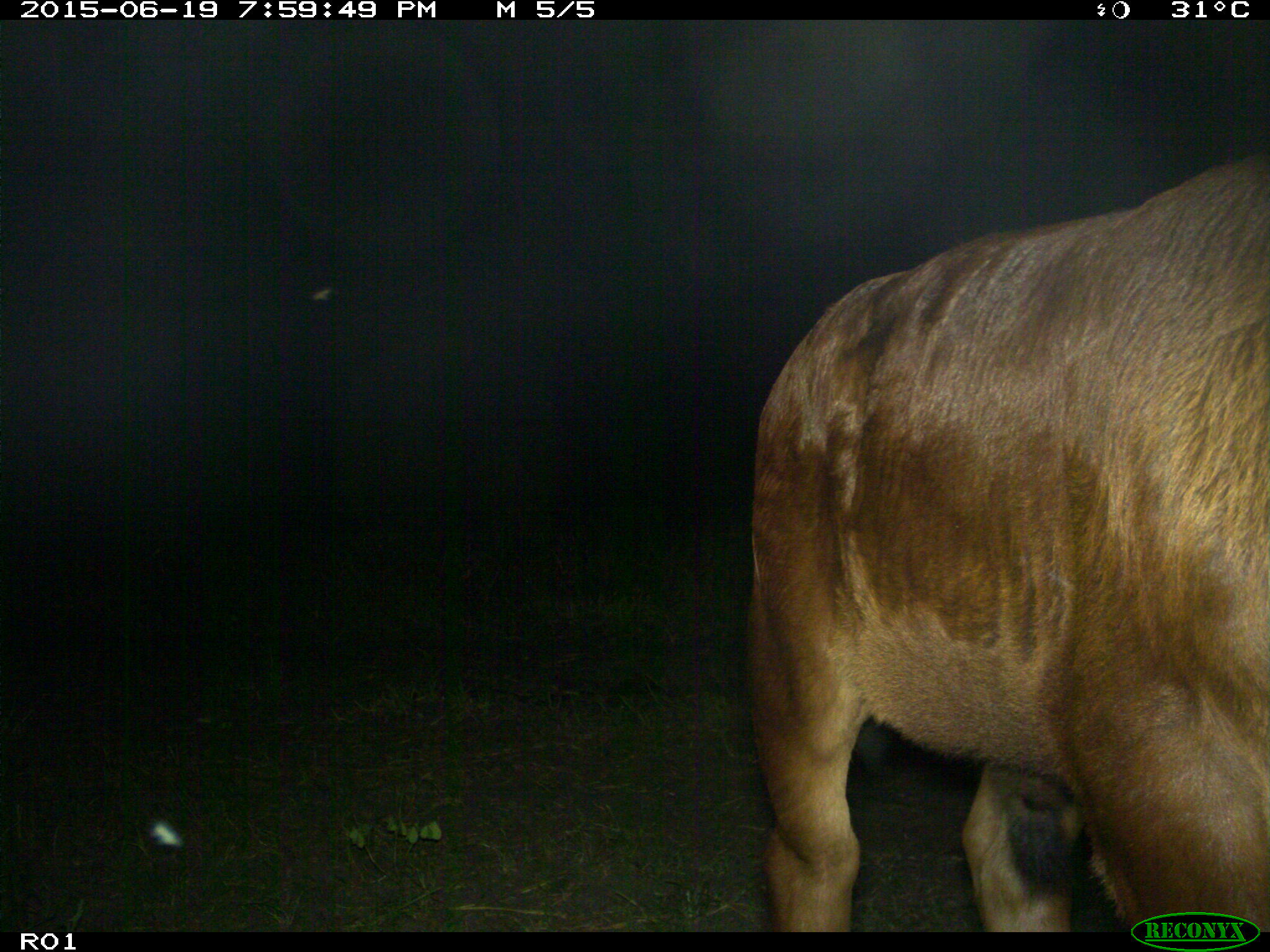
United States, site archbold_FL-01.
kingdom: Animalia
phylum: Chordata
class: Mammalia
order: Artiodactyla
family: Bovidae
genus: Bos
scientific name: Bos taurus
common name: domestic cow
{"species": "Bos taurus (domestic cow)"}